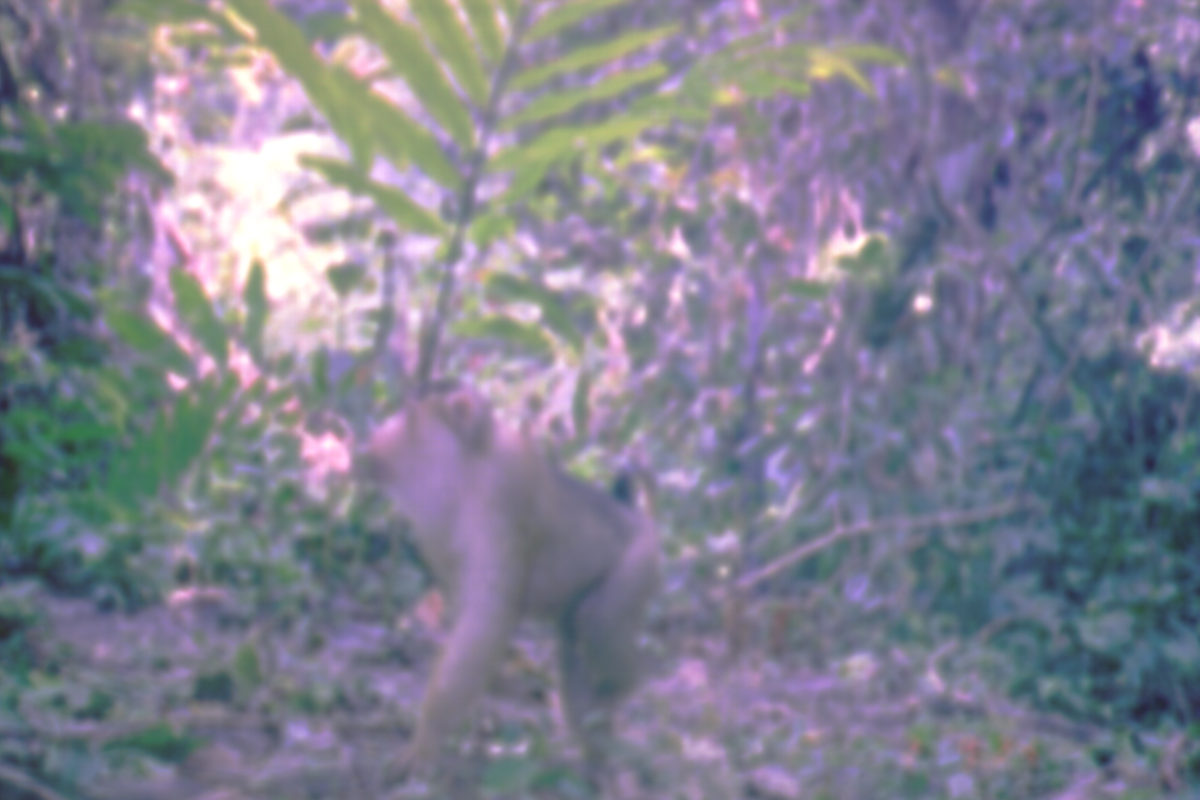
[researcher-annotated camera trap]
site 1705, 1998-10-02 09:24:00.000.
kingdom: Animalia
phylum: Chordata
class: Mammalia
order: Primates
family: Cercopithecidae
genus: Macaca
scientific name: Macaca nemestrina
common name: southern pig-tailed macaque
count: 1